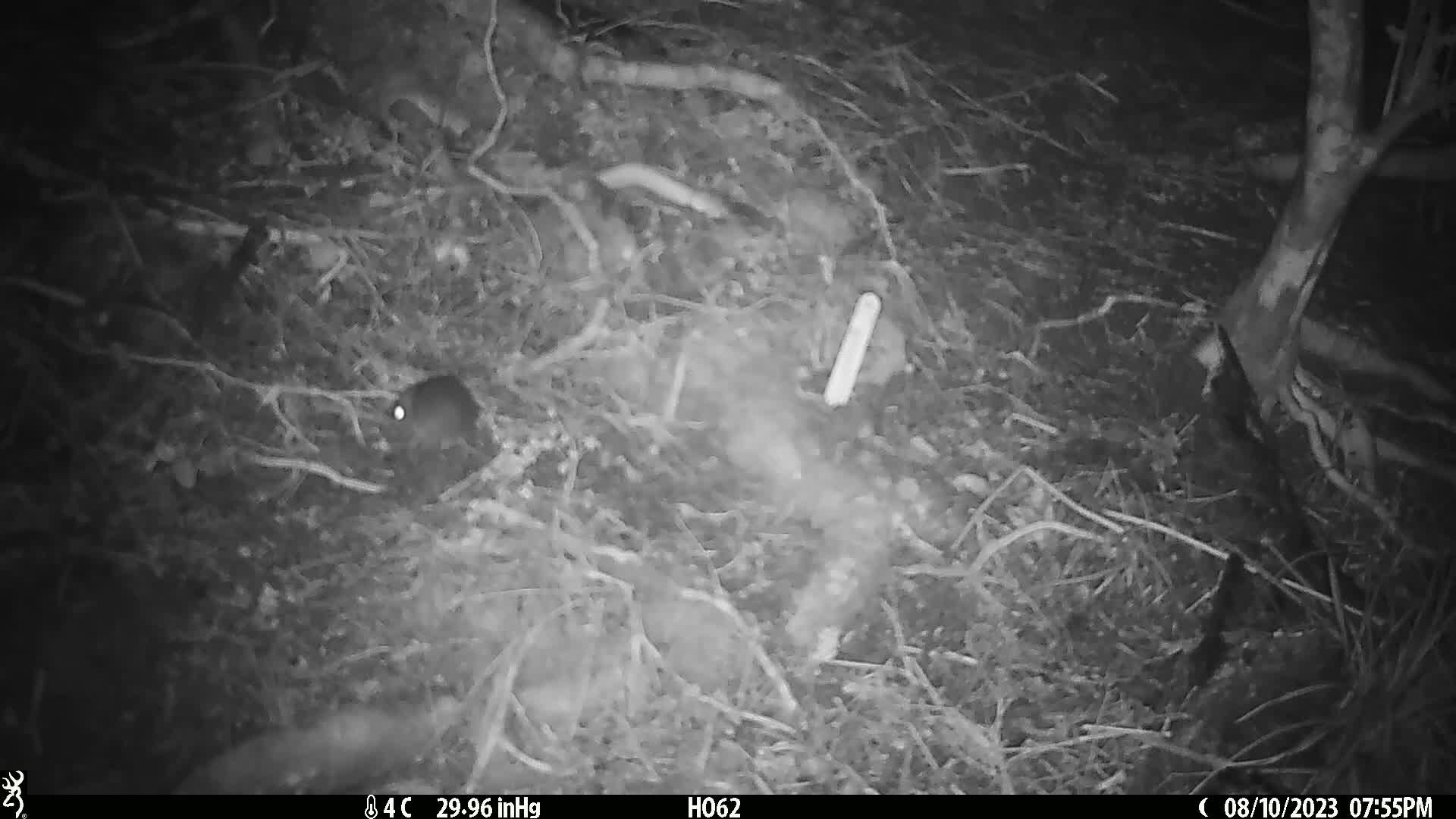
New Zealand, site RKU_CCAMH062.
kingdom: Animalia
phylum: Chordata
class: Mammalia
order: Rodentia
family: Muridae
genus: Rattus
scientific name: Rattus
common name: rat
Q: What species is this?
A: Rat (Rattus).